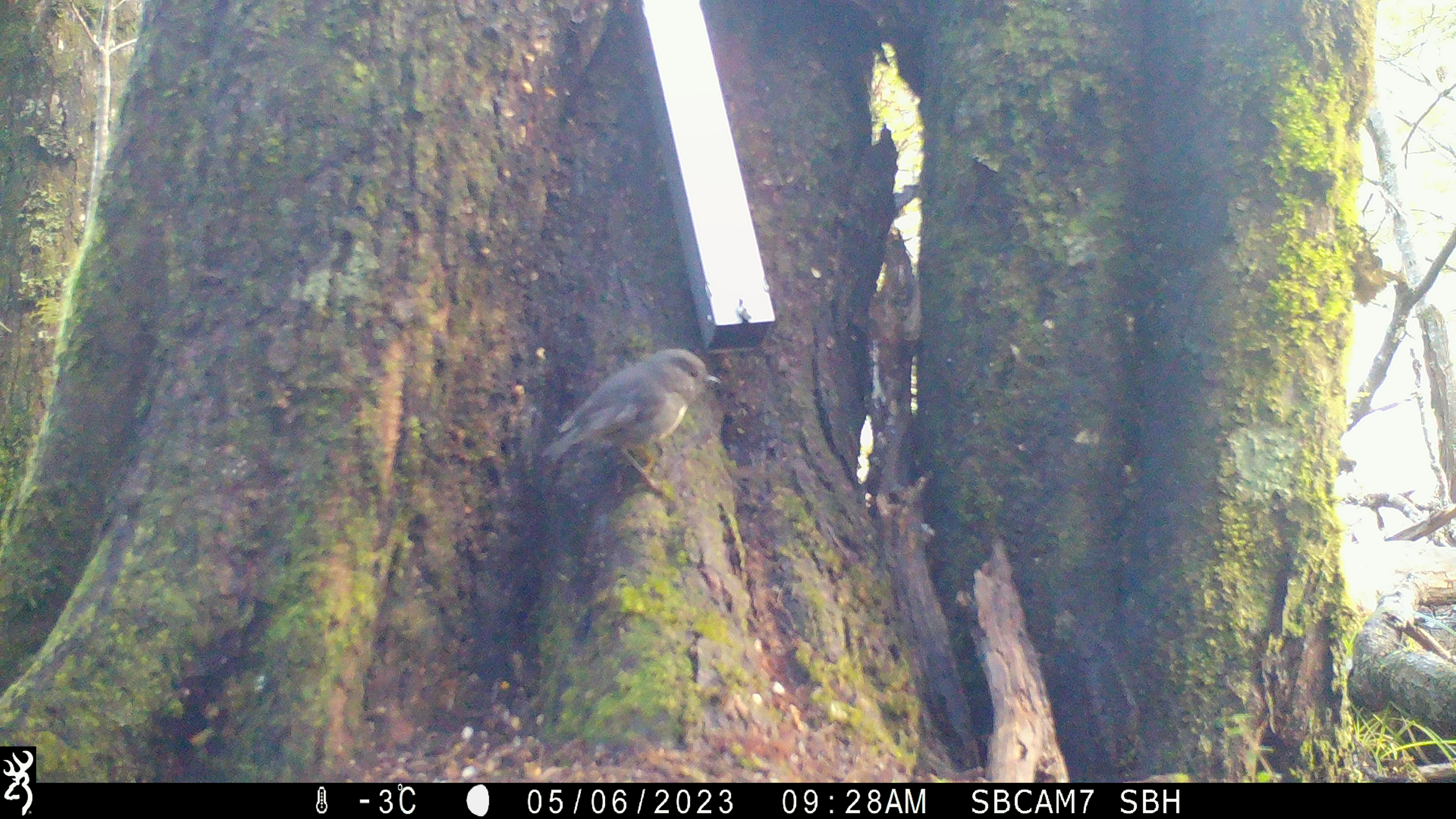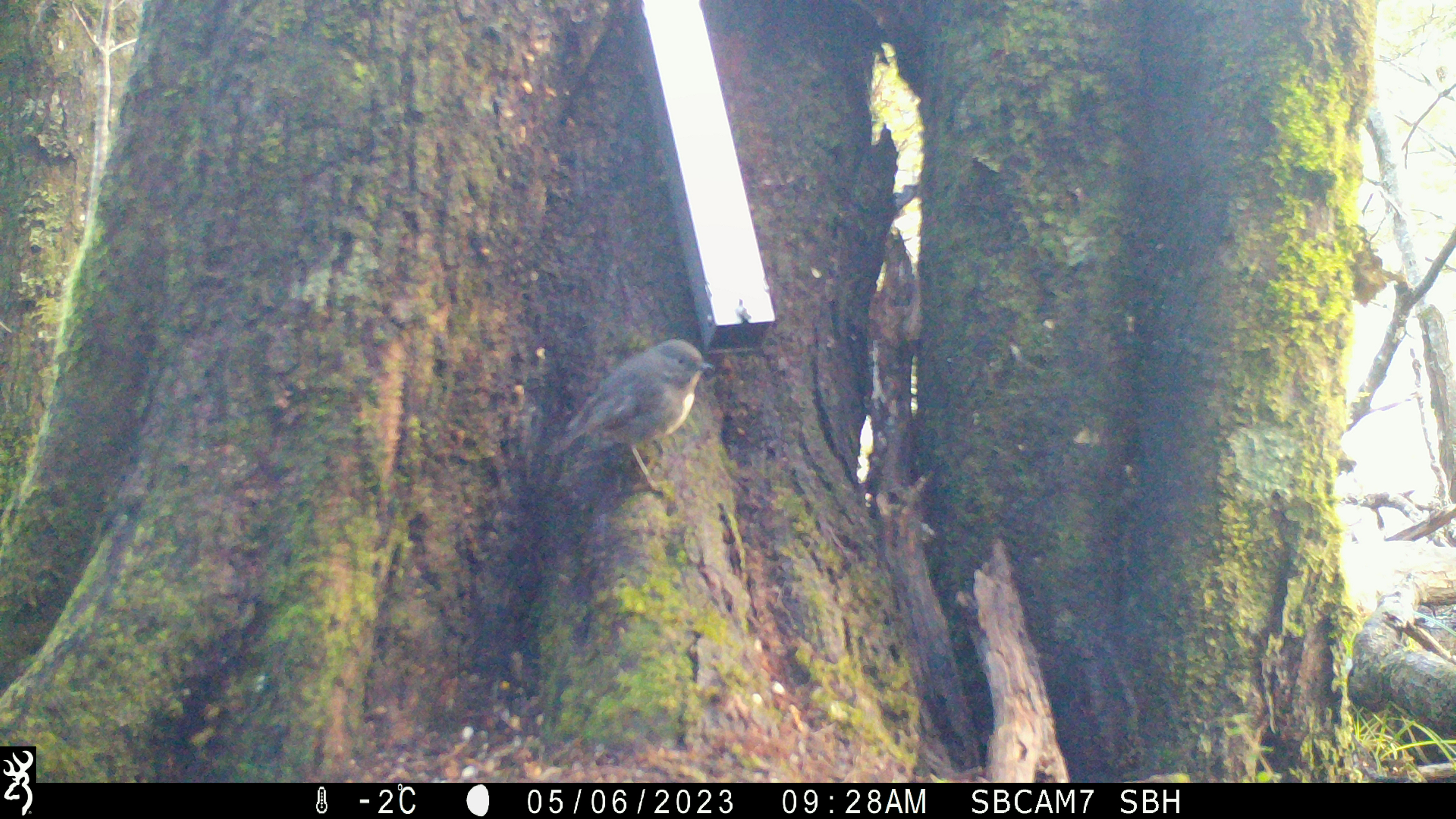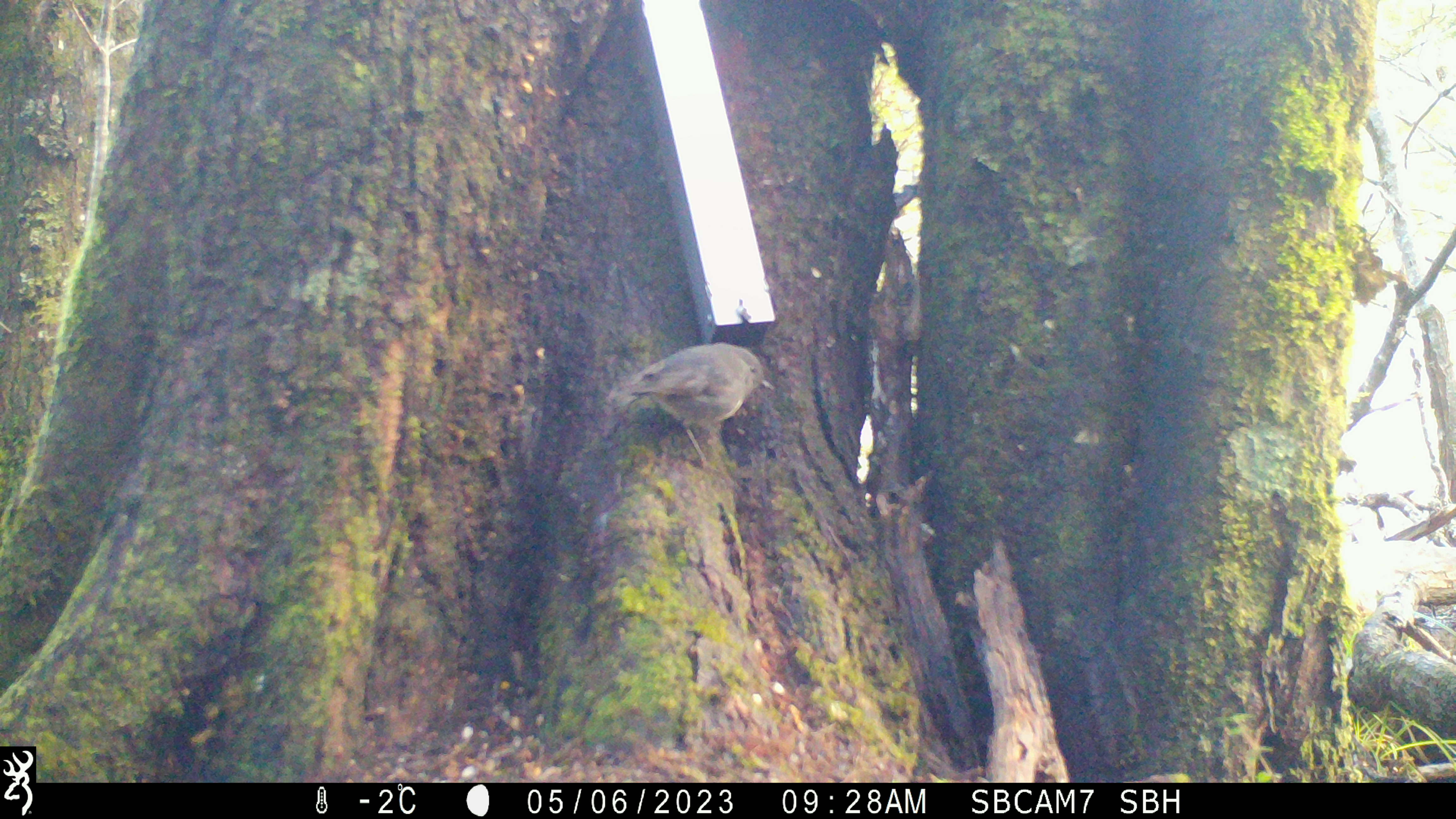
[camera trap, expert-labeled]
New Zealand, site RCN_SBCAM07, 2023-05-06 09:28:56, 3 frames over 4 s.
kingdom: Animalia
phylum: Chordata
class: Aves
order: Passeriformes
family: Petroicidae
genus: Petroica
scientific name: Petroica australis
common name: new zealand robin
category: robin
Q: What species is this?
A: Robin (new zealand robin) (Petroica australis).